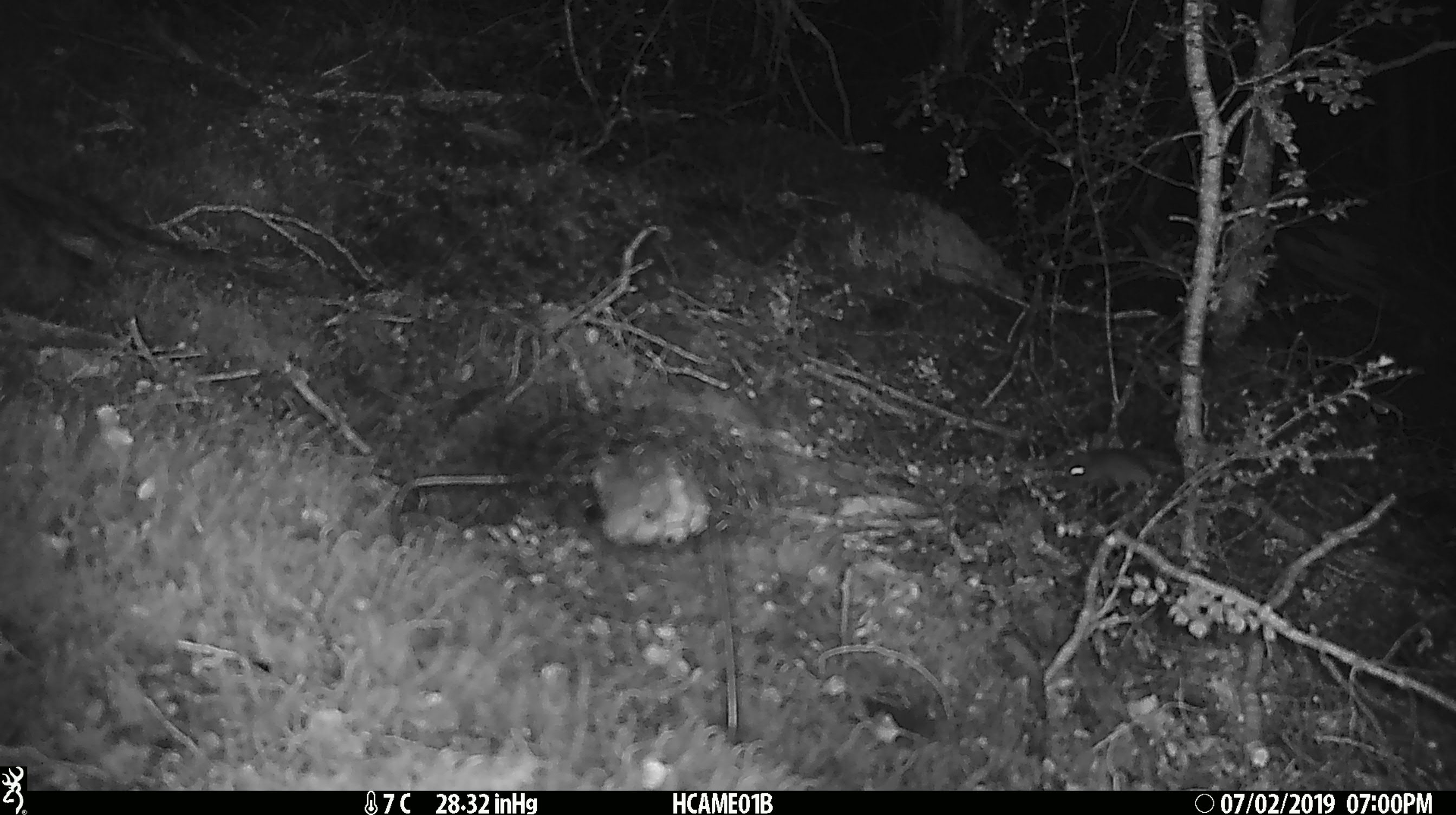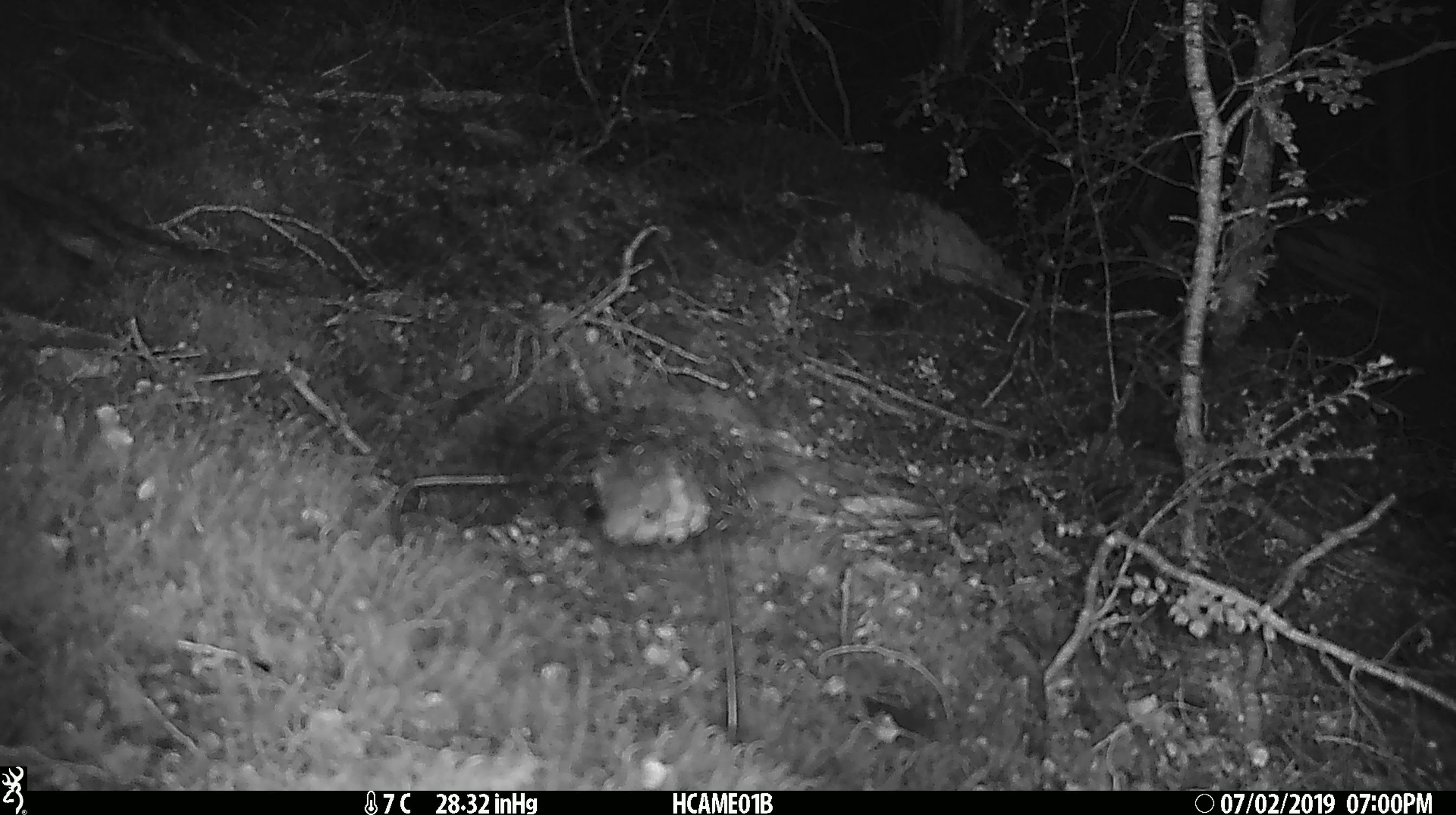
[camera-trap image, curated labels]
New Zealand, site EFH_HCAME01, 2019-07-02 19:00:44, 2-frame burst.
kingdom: Animalia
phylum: Chordata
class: Mammalia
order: Rodentia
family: Muridae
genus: Mus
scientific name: Mus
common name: mouse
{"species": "mouse (Mus)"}